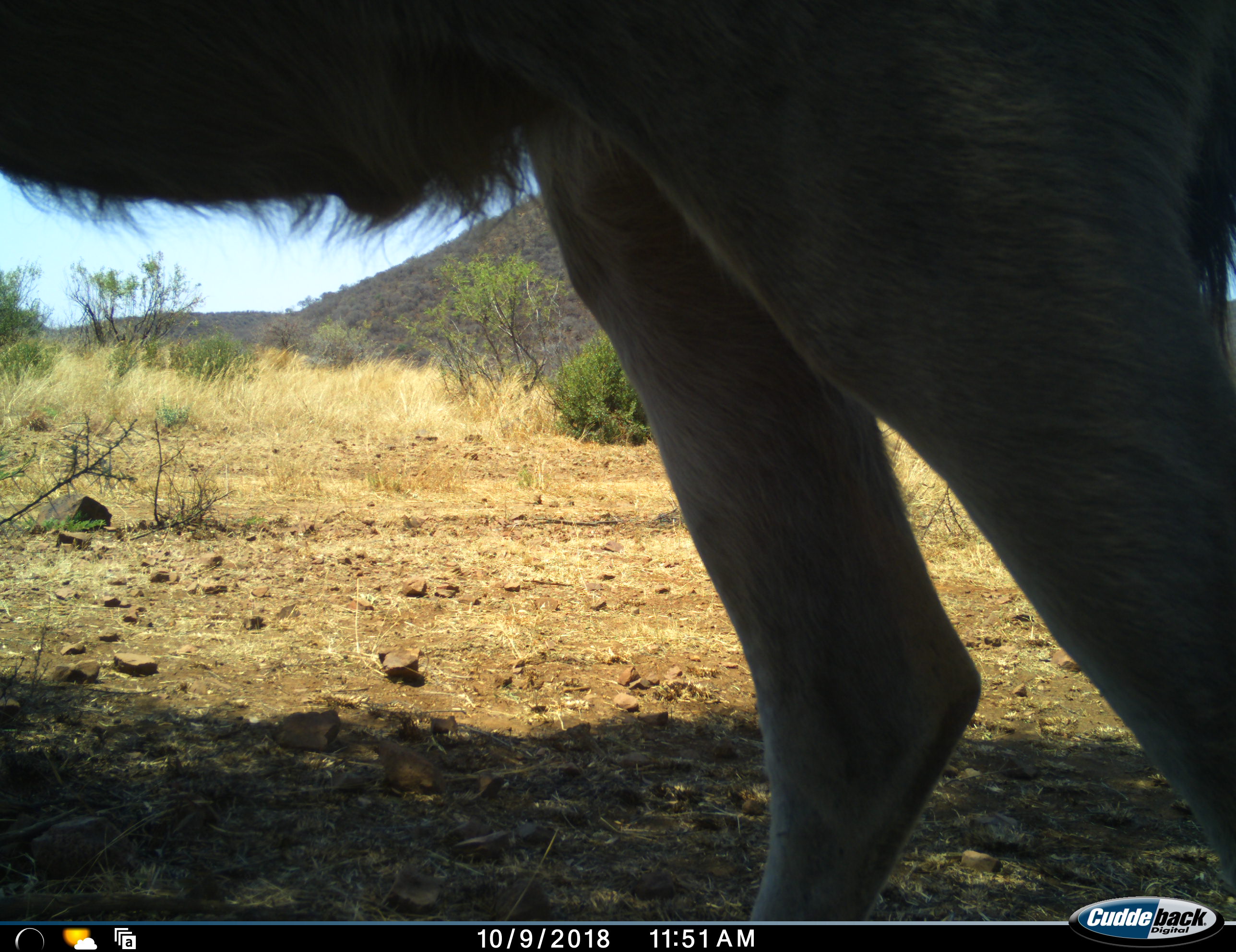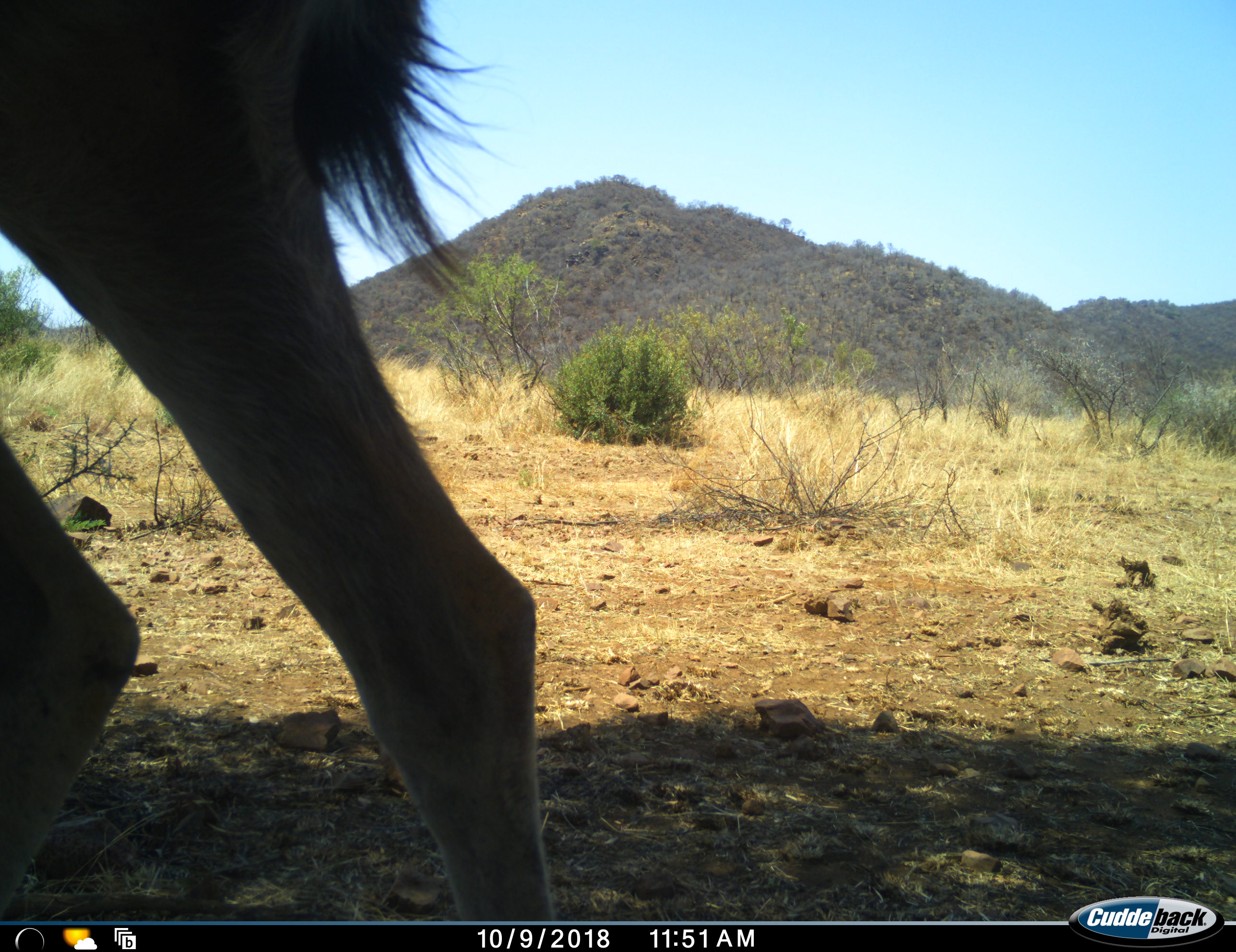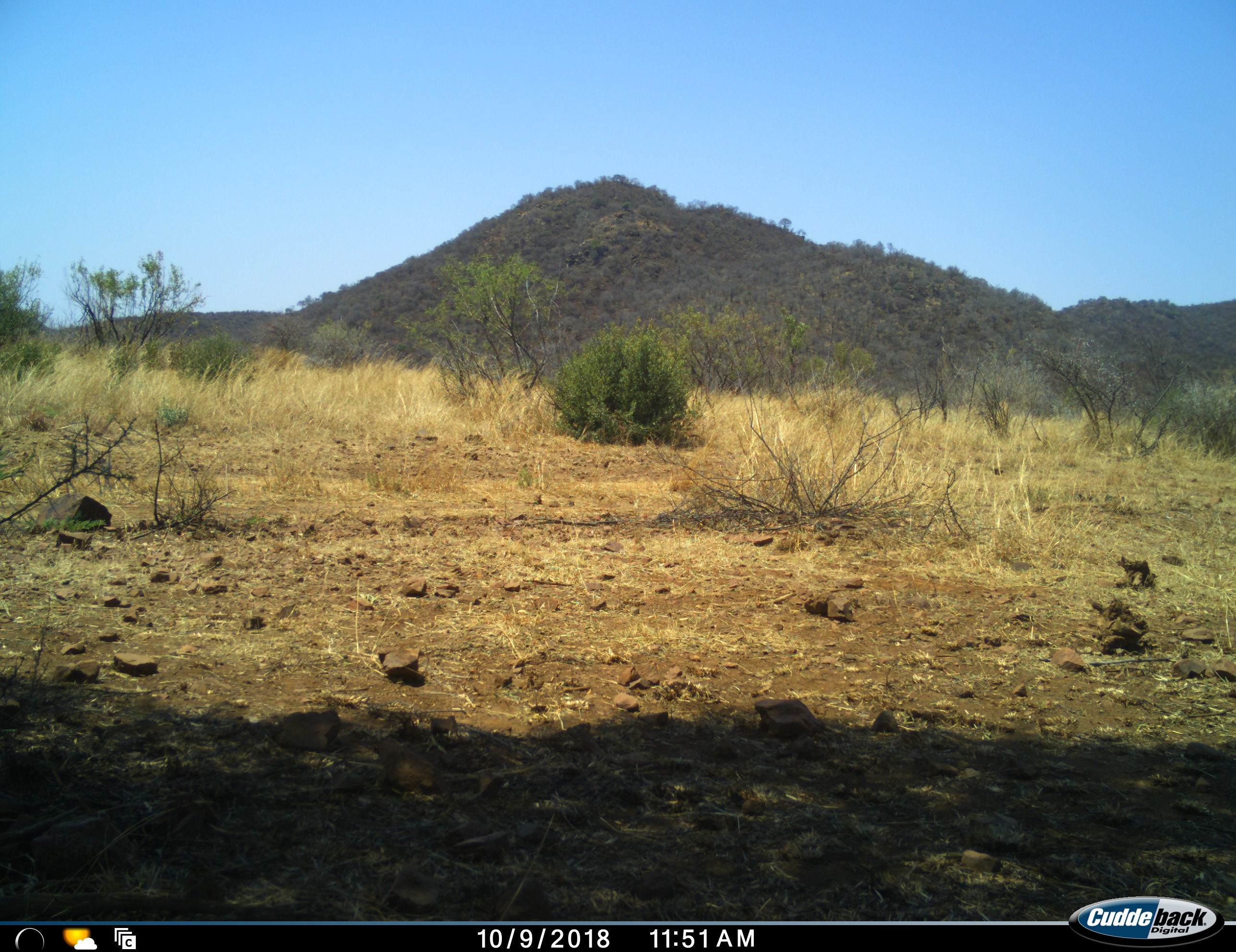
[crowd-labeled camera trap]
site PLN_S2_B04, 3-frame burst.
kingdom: Animalia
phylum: Chordata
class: Mammalia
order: Artiodactyla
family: Bovidae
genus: Tragelaphus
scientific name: Tragelaphus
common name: kudu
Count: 1.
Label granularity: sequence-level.